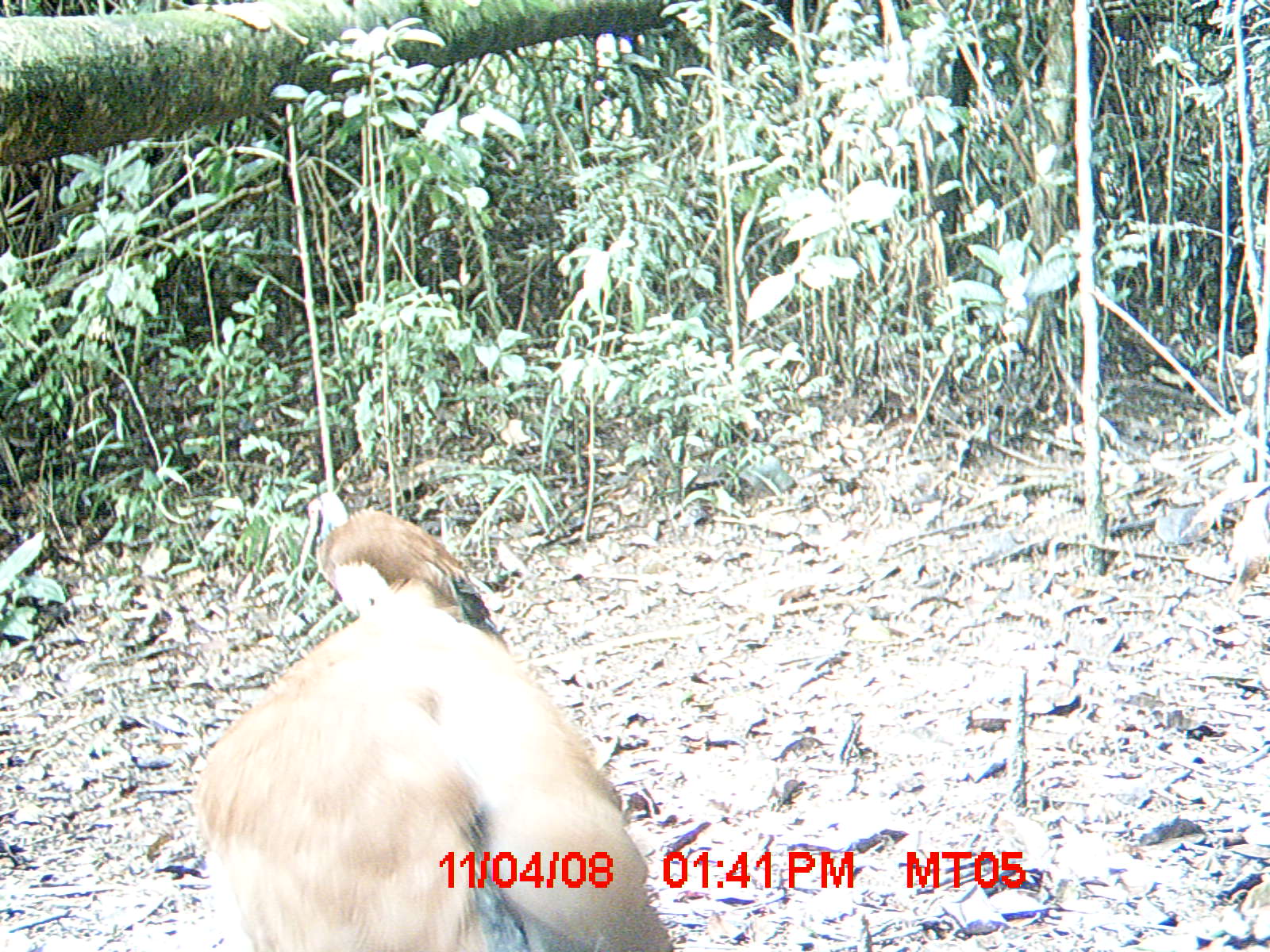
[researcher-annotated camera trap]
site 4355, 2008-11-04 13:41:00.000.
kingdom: Animalia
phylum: Chordata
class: Aves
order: Cuculiformes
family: Cuculidae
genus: Coua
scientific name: Coua serriana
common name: red-breasted coua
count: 2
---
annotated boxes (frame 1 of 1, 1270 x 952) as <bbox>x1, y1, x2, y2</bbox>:
coua serriana: <bbox>188, 558, 675, 952</bbox>; <bbox>296, 485, 511, 648</bbox>